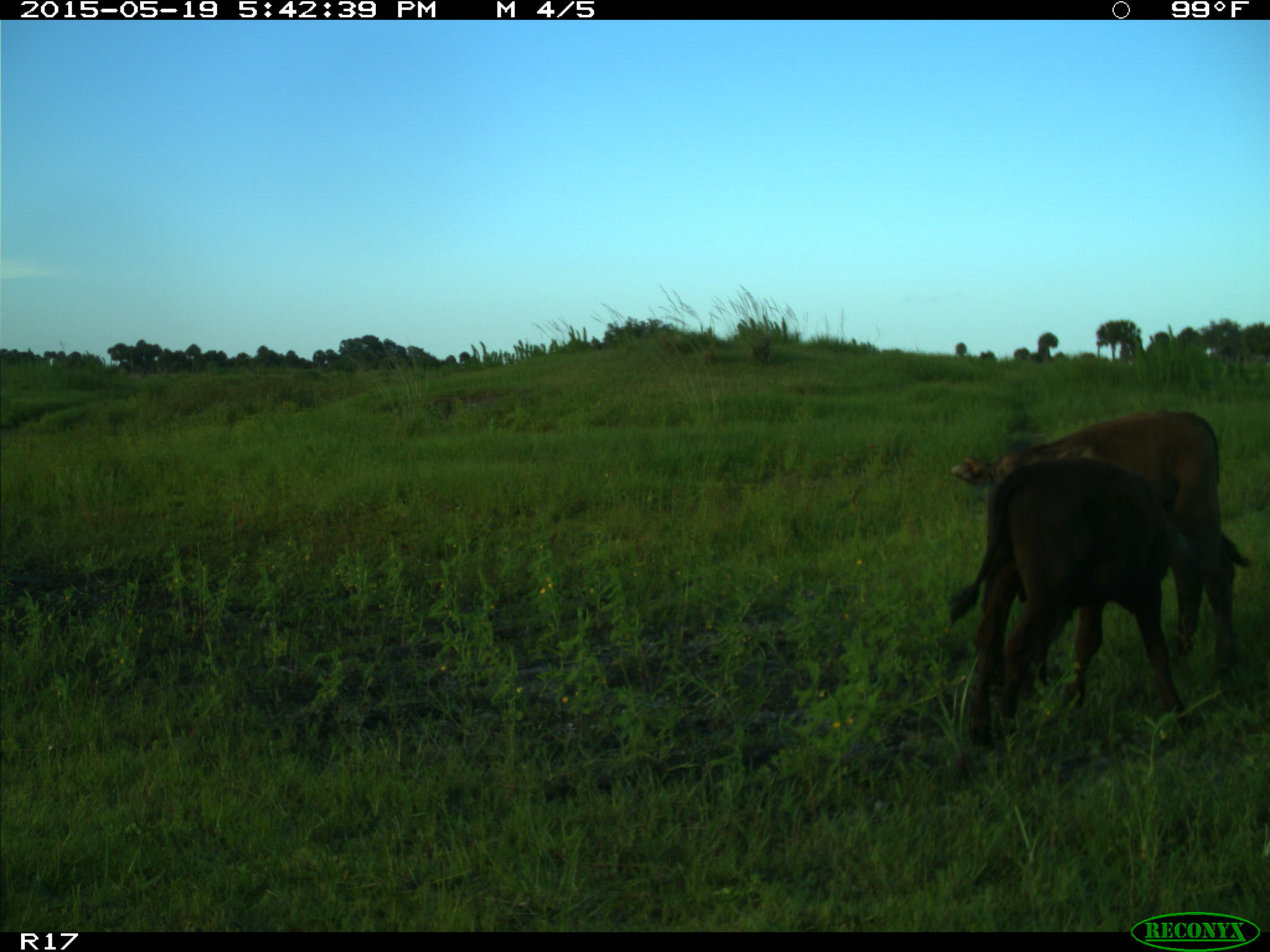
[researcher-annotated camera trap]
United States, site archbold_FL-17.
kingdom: Animalia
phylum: Chordata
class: Mammalia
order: Artiodactyla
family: Bovidae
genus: Bos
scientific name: Bos taurus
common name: domestic cow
Bos taurus (domestic cow).